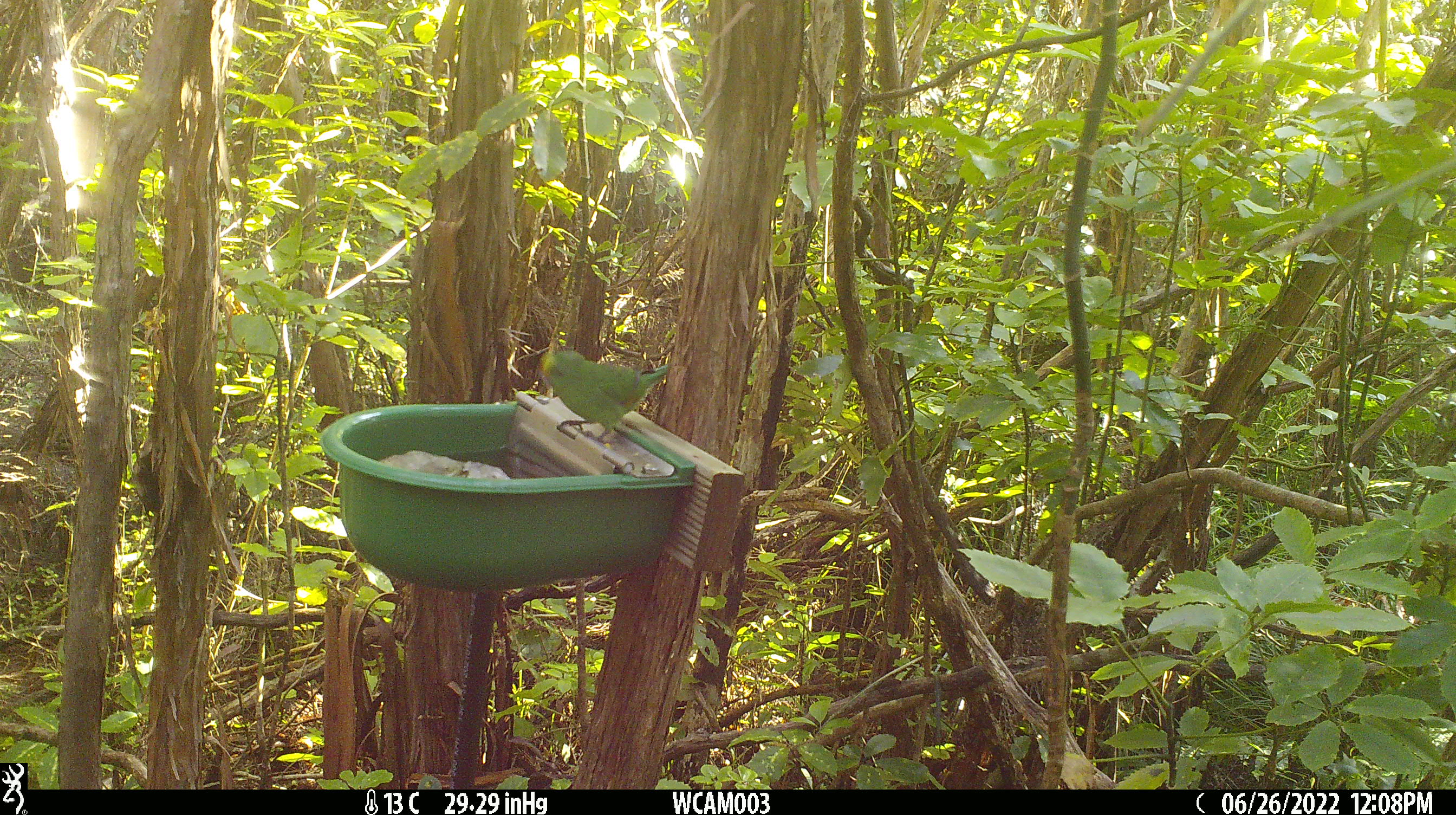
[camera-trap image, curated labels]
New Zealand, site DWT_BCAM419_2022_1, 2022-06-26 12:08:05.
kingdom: Animalia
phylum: Chordata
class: Aves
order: Psittaciformes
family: Psittaculidae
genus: Cyanoramphus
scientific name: Cyanoramphus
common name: parakeet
Parakeet (Cyanoramphus).